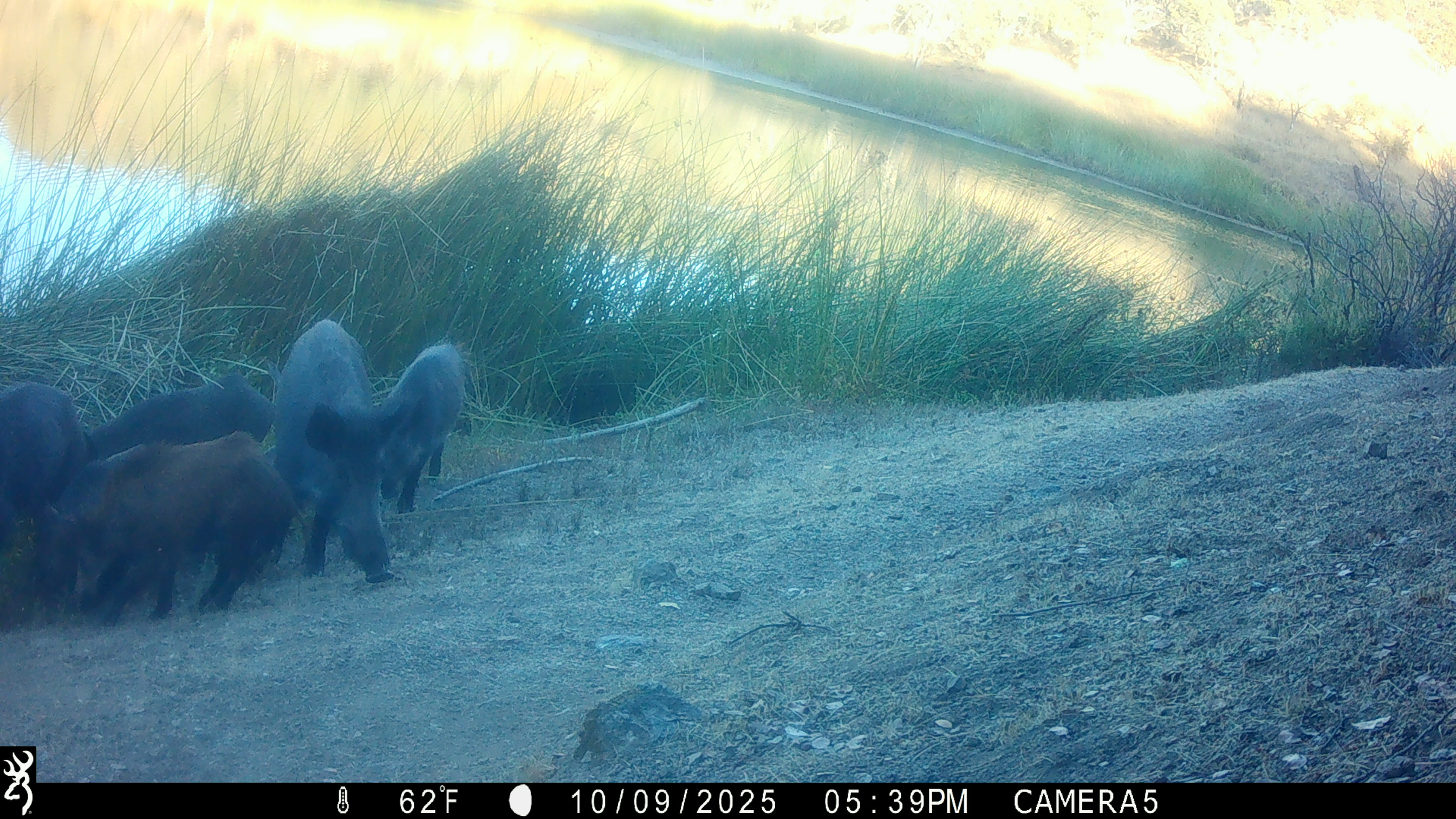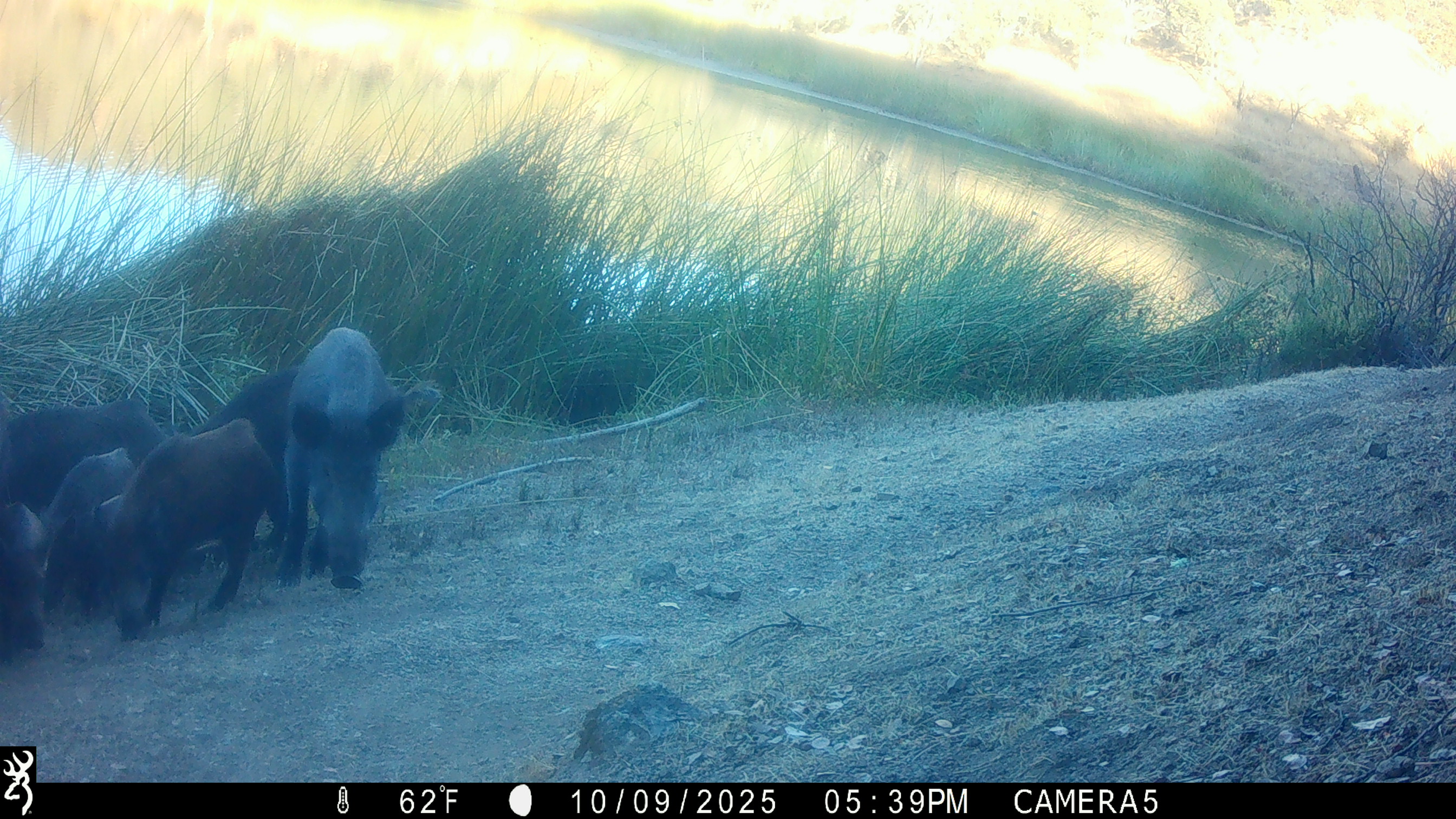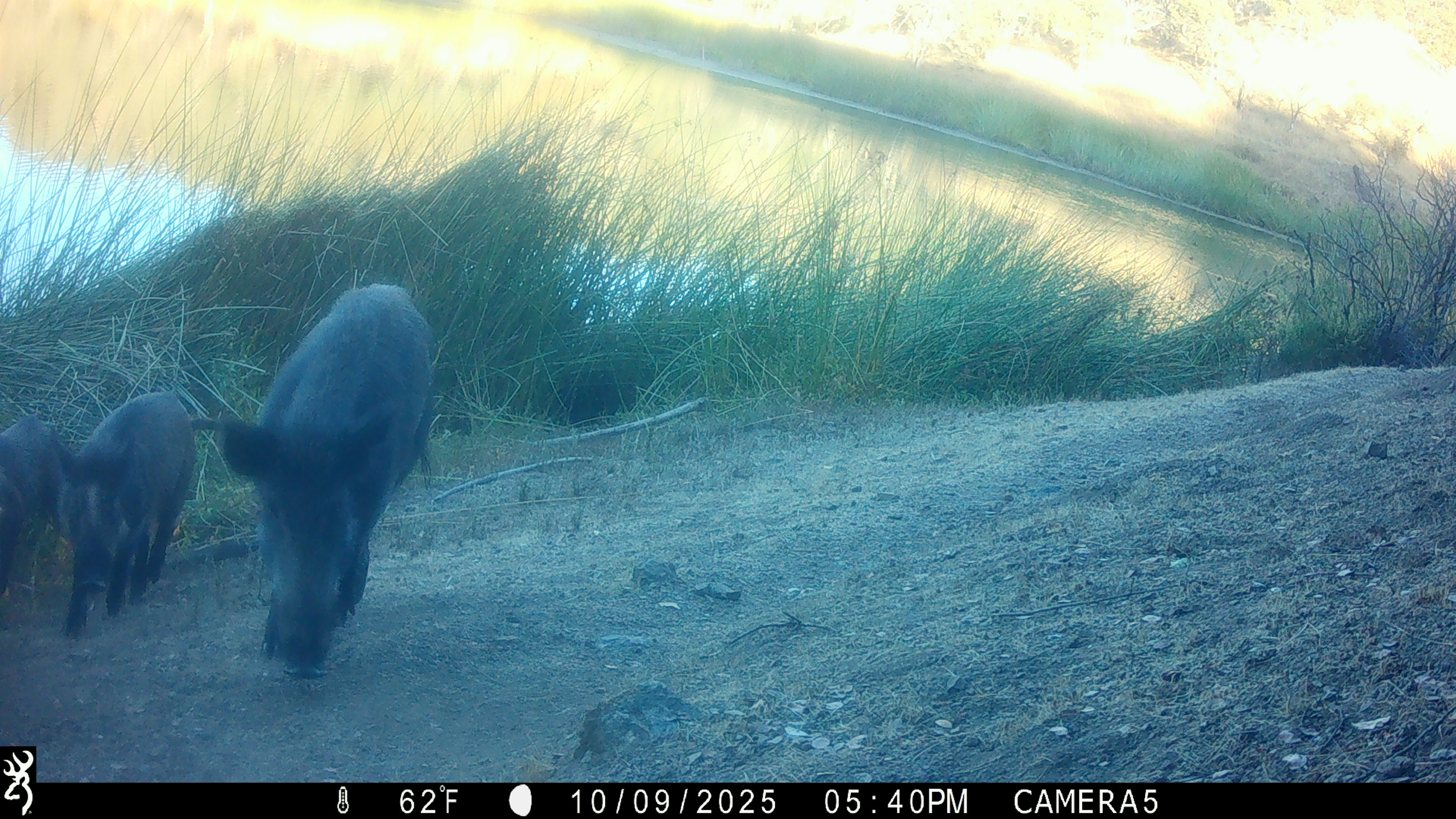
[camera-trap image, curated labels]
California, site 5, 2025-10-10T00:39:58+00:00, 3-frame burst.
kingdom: Animalia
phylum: Chordata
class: Mammalia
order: Artiodactyla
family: Suidae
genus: Sus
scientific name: Sus scrofa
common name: wild boar